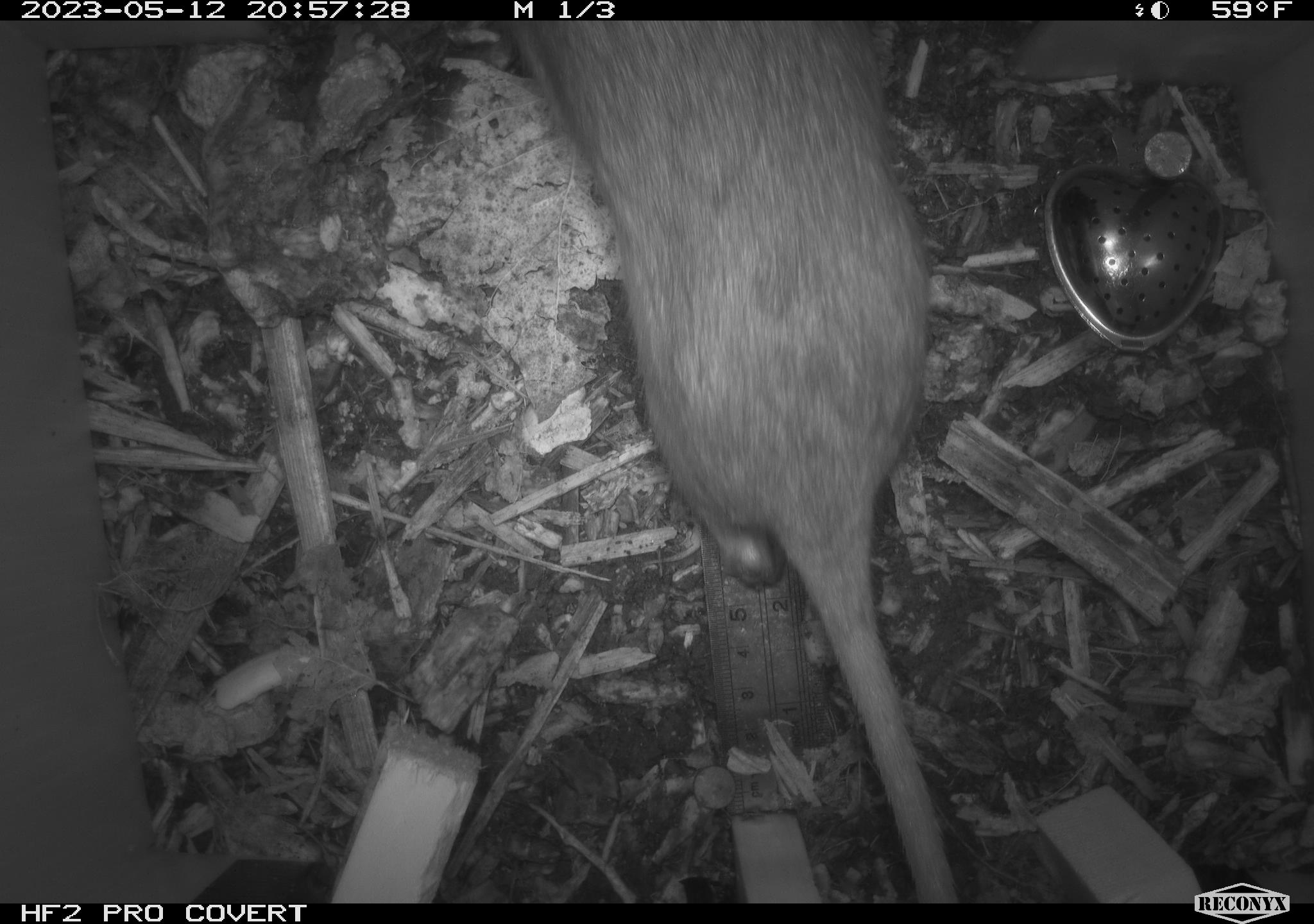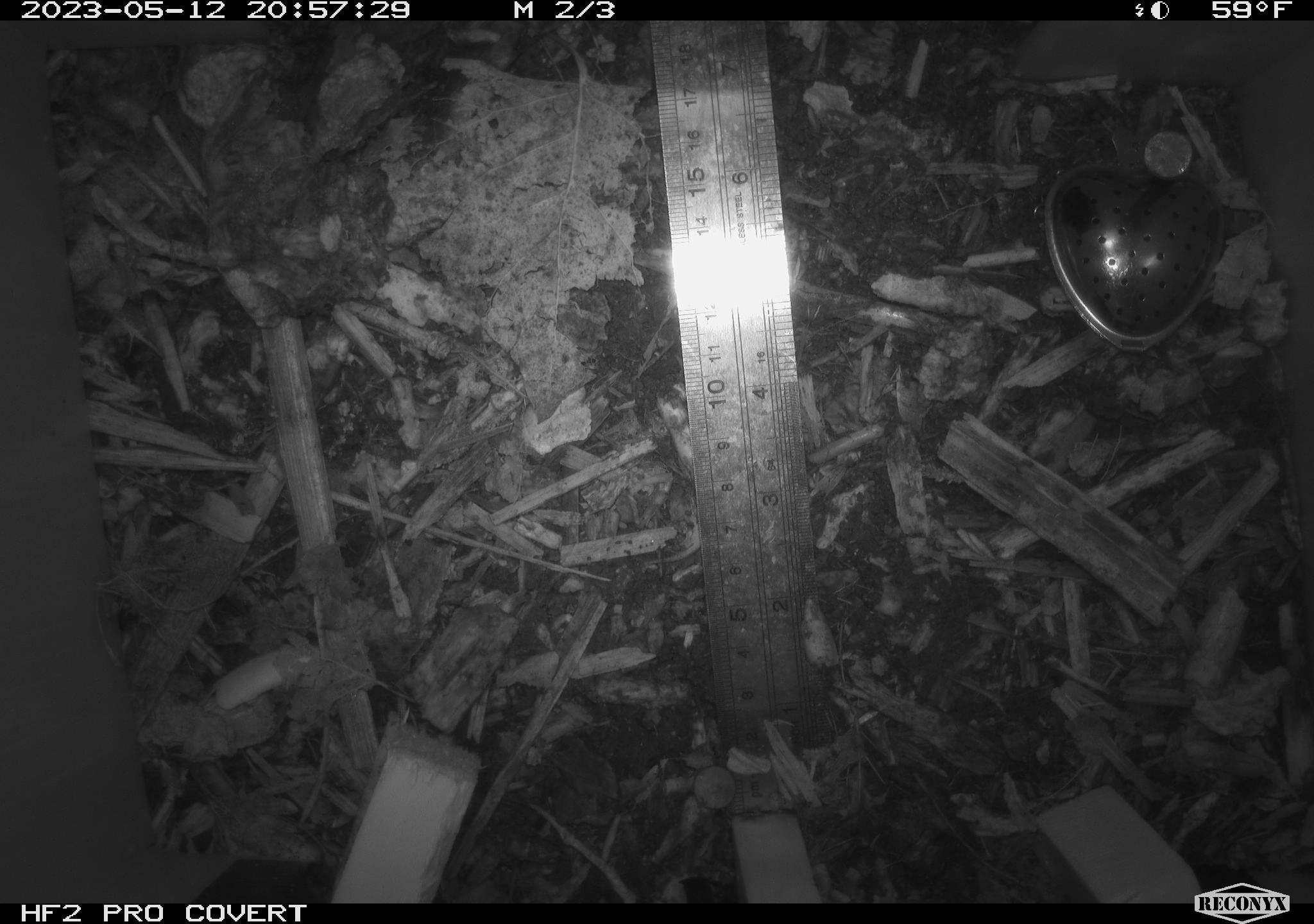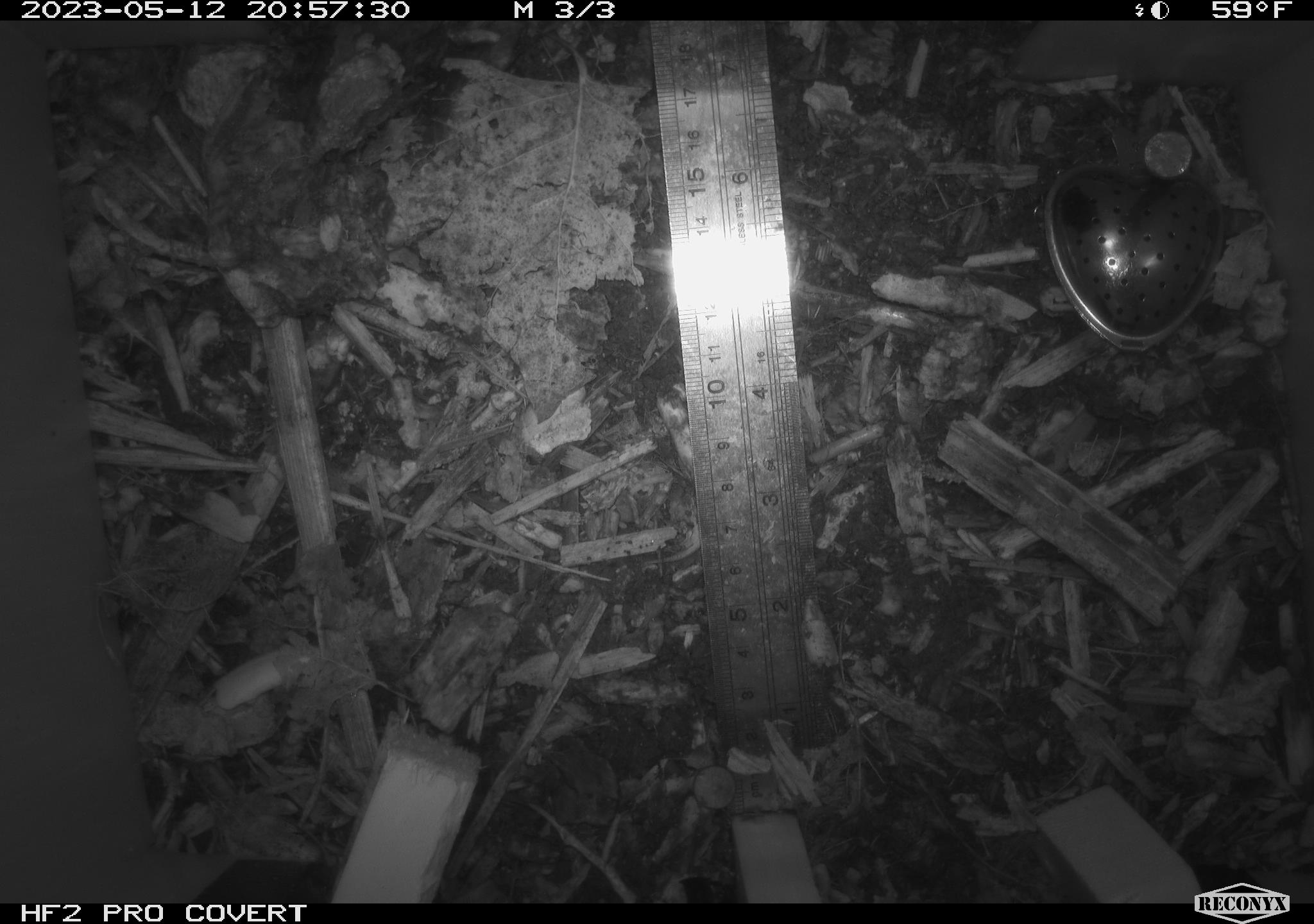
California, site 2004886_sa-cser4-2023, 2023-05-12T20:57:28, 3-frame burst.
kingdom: Animalia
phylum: Chordata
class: Mammalia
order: Rodentia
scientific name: Rodentia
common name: mouse species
Mouse species (Rodentia).